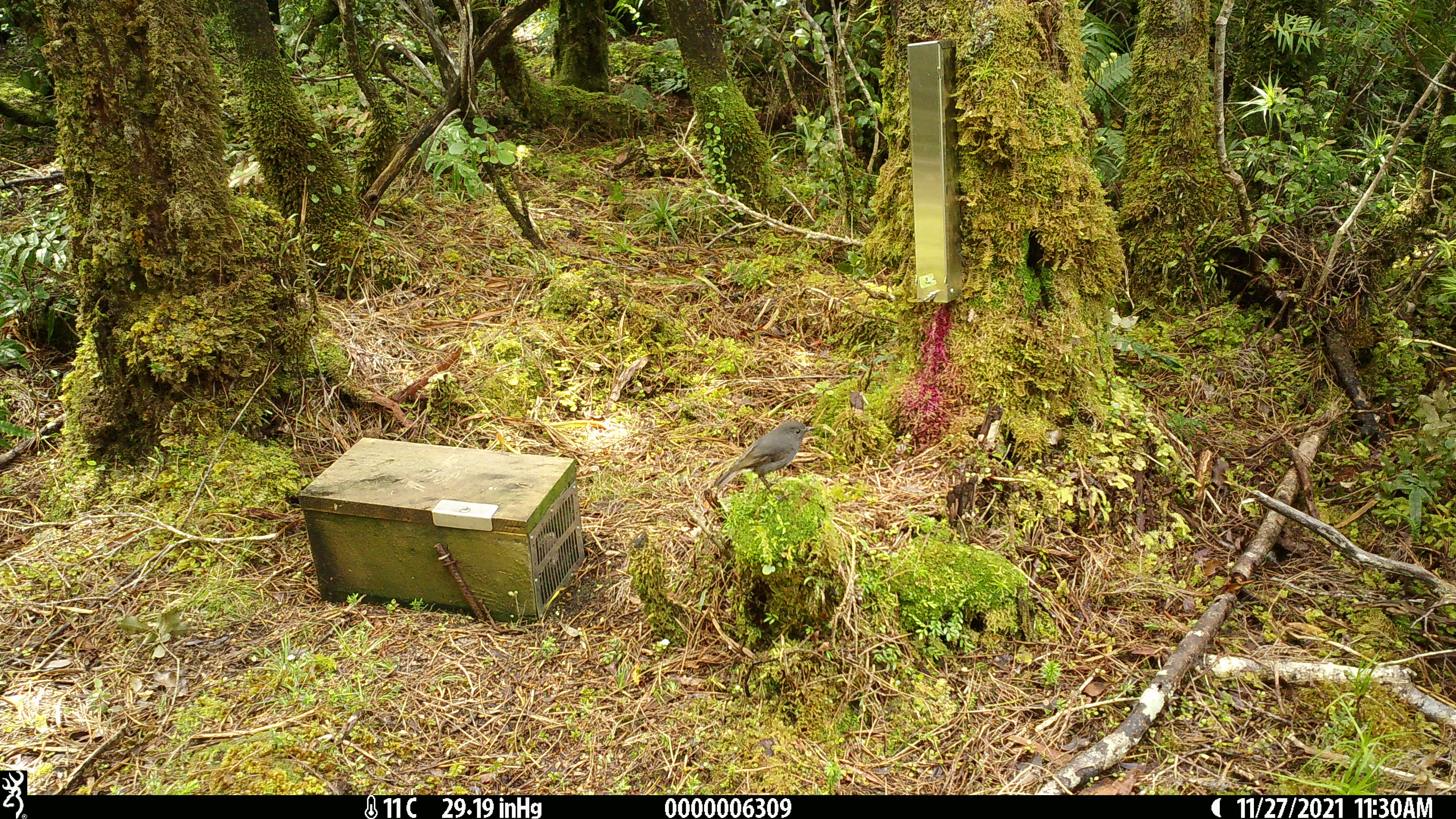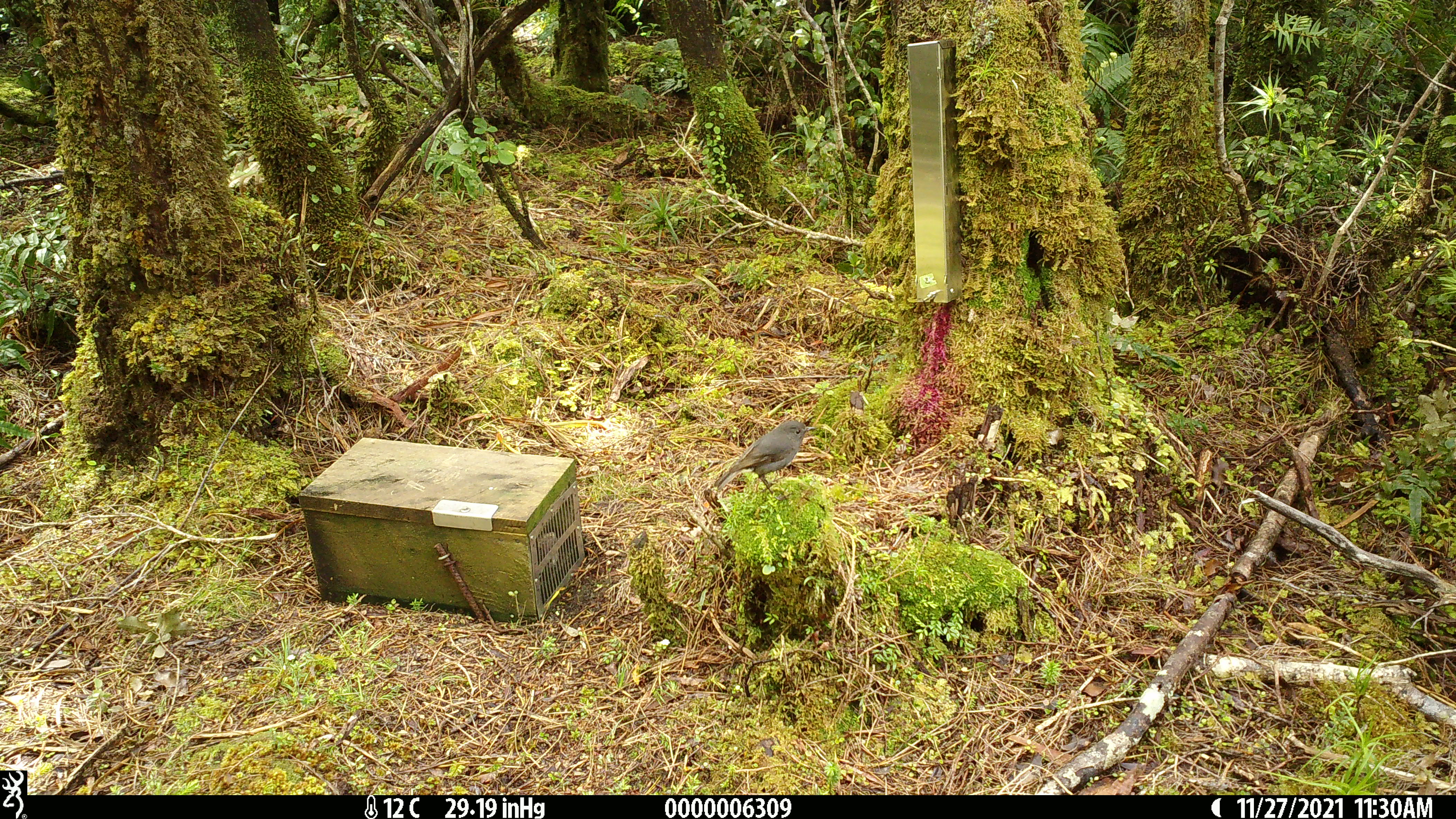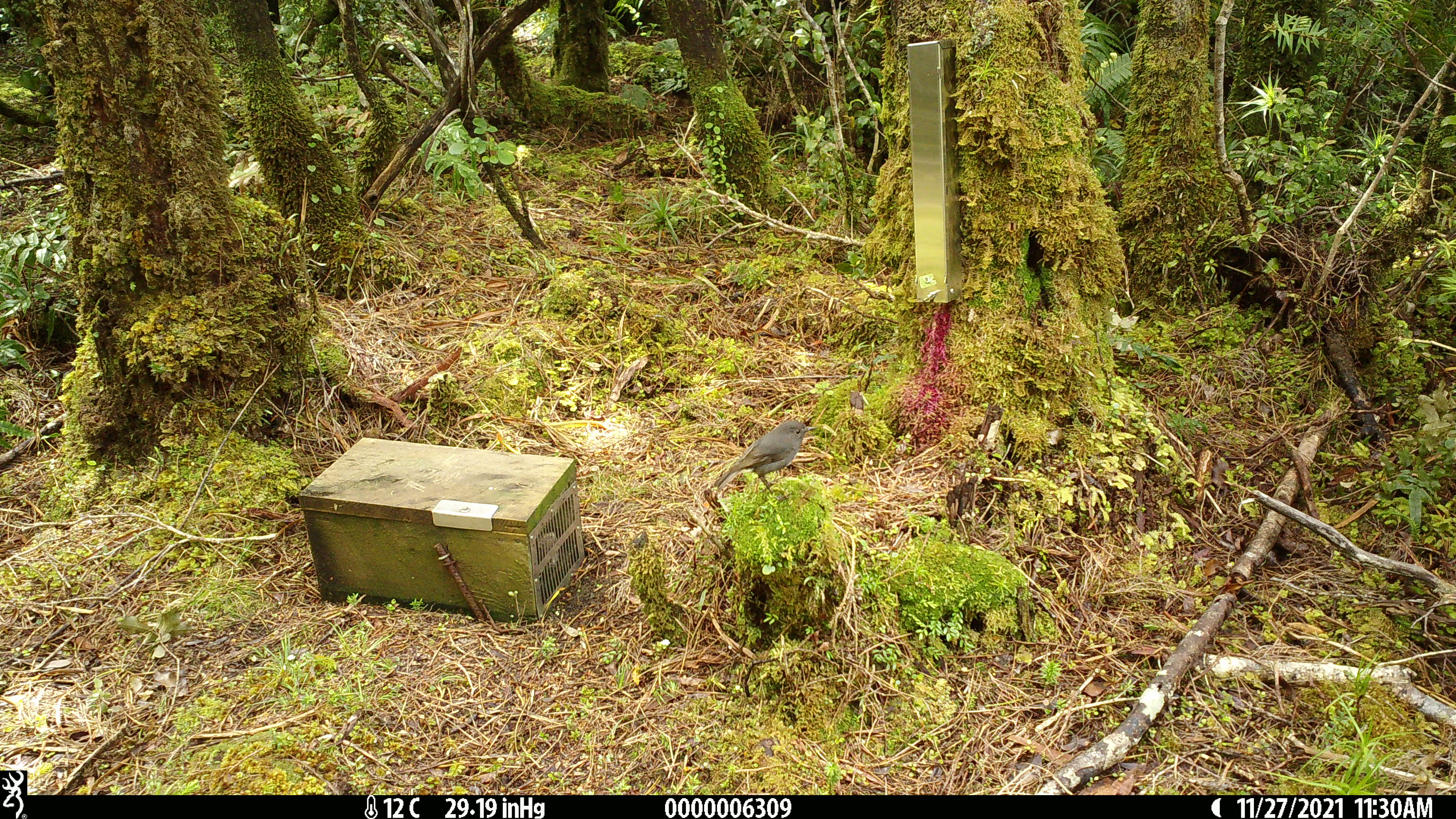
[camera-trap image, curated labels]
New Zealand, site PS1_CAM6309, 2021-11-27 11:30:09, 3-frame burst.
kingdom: Animalia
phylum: Chordata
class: Aves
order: Passeriformes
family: Petroicidae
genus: Petroica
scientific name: Petroica australis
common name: new zealand robin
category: robin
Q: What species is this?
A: Robin (new zealand robin) (Petroica australis).